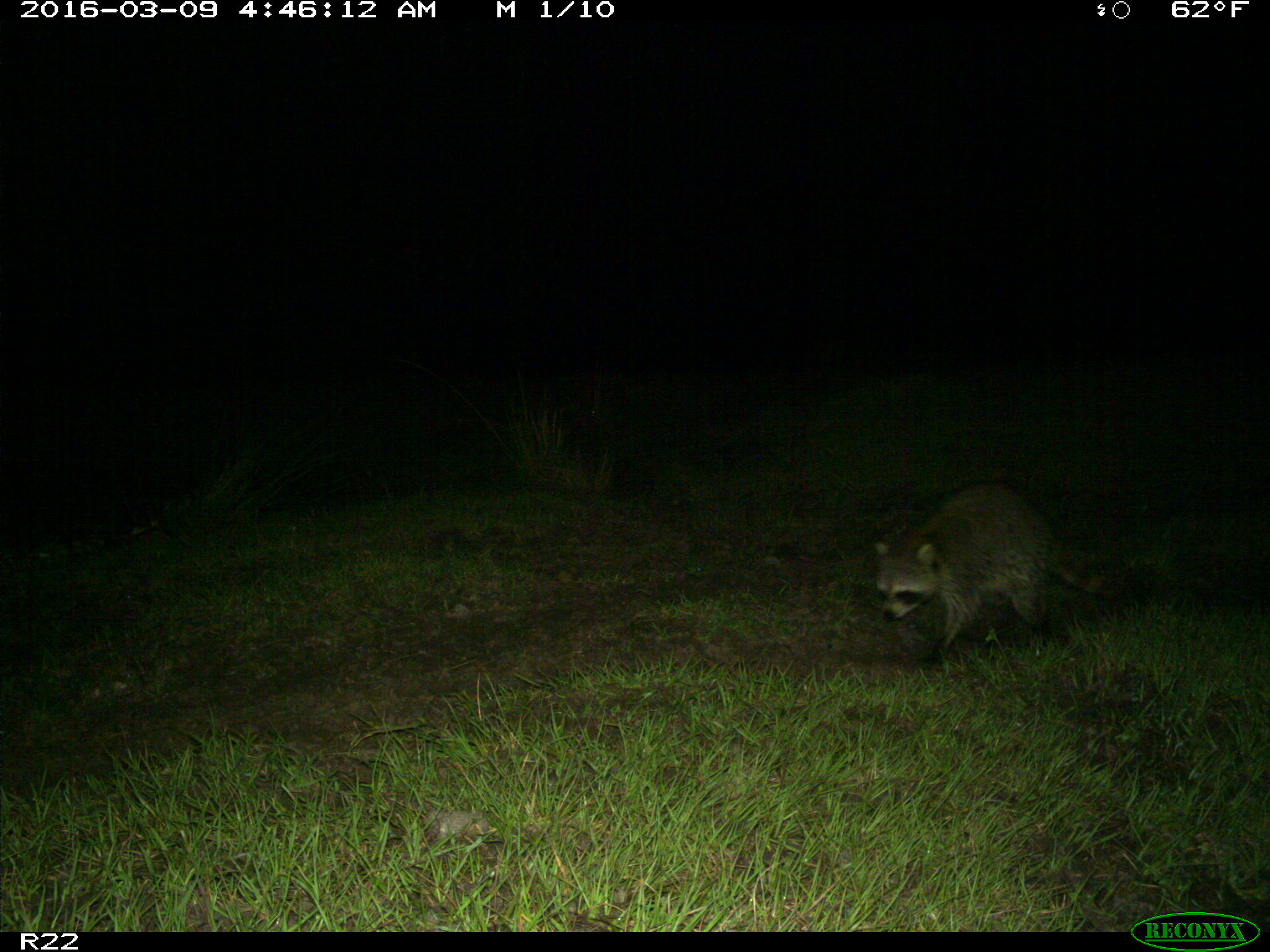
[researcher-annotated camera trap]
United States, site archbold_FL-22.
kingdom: Animalia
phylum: Chordata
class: Mammalia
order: Carnivora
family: Procyonidae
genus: Procyon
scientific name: Procyon lotor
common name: common raccoon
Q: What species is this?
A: Procyon lotor (common raccoon).